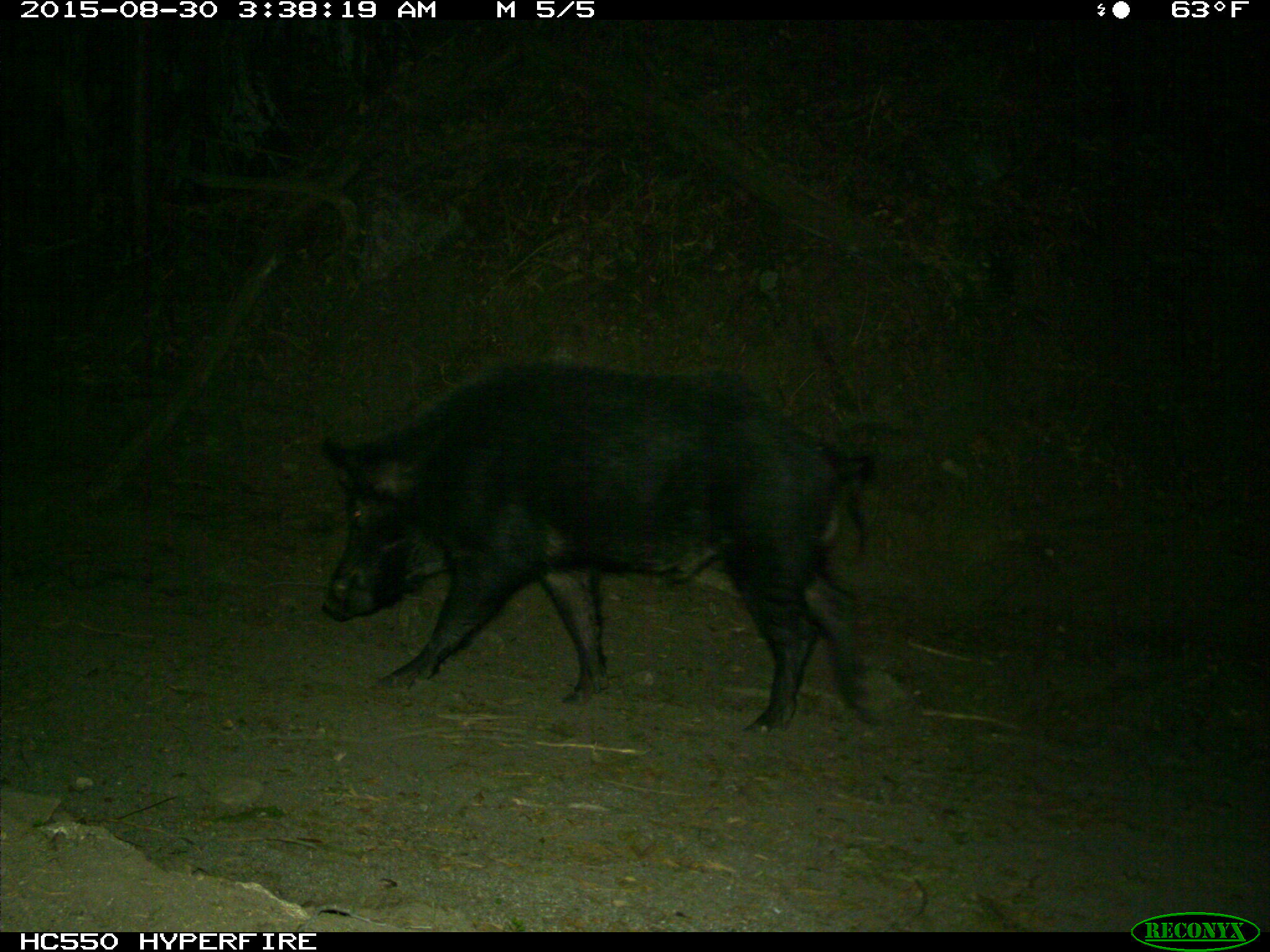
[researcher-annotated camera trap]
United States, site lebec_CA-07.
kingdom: Animalia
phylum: Chordata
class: Mammalia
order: Artiodactyla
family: Suidae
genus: Sus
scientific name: Sus scrofa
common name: wild boar